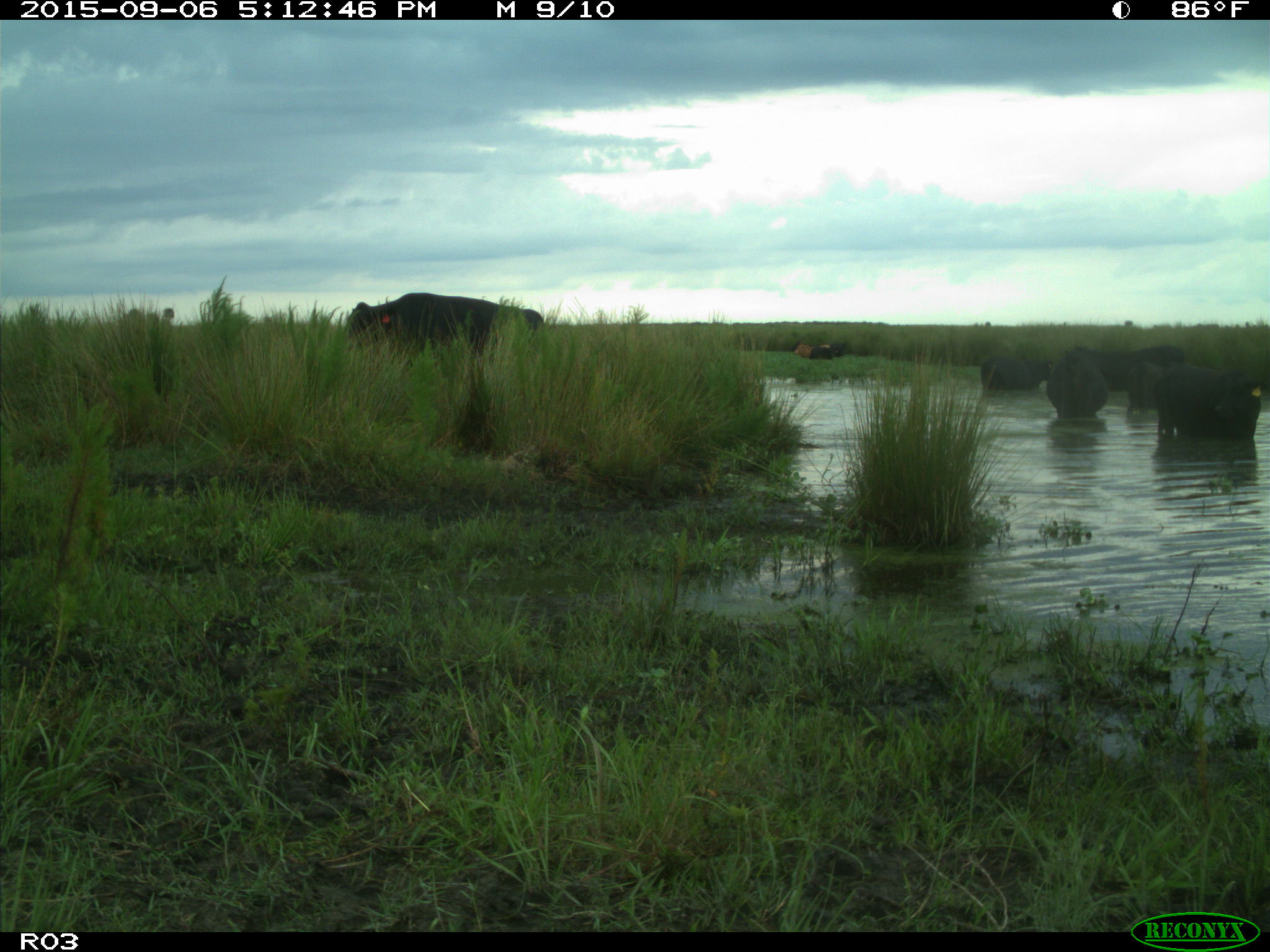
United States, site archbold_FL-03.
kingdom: Animalia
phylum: Chordata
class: Mammalia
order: Artiodactyla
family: Bovidae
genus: Bos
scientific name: Bos taurus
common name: domestic cow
Bos taurus (domestic cow).